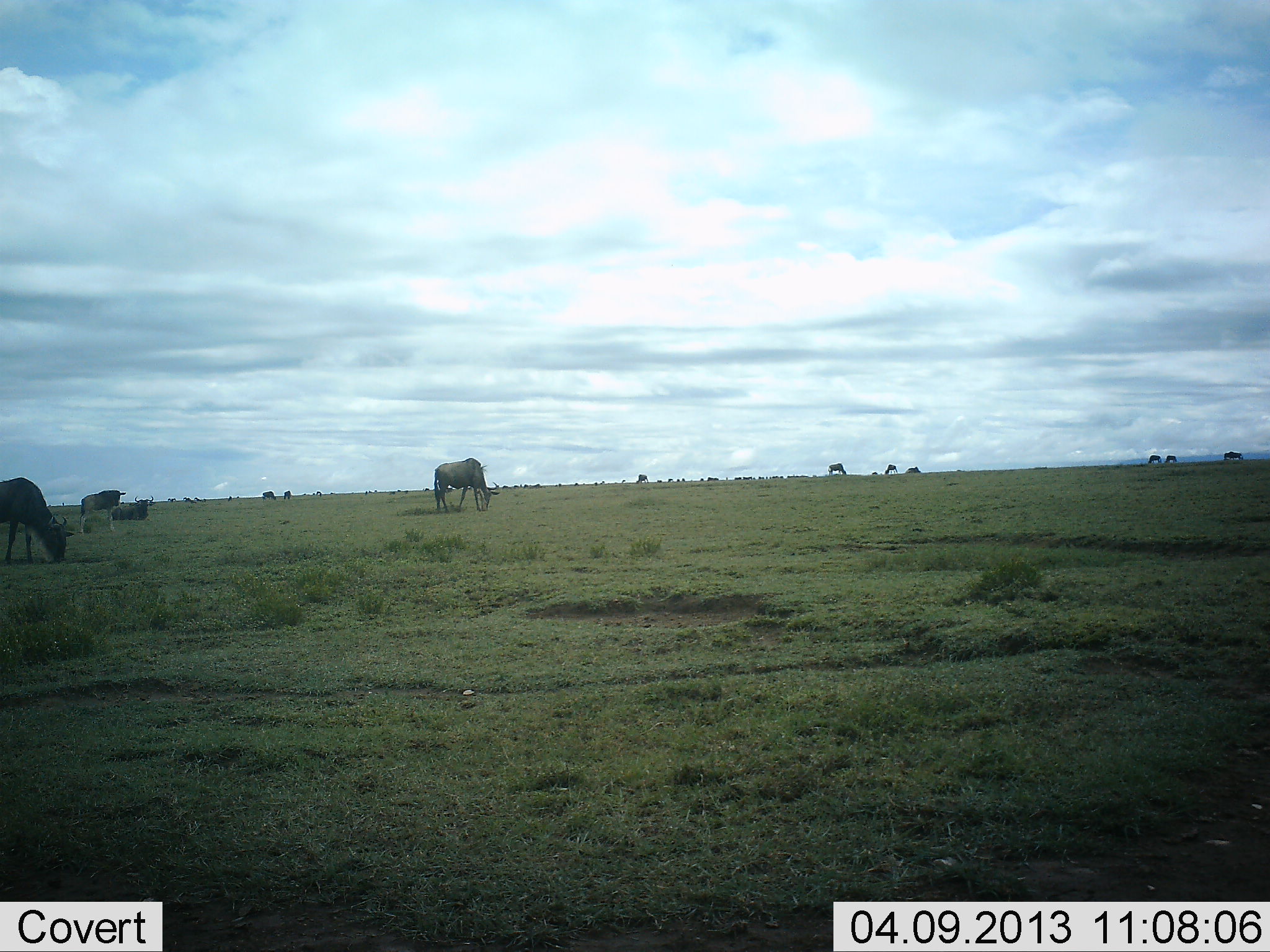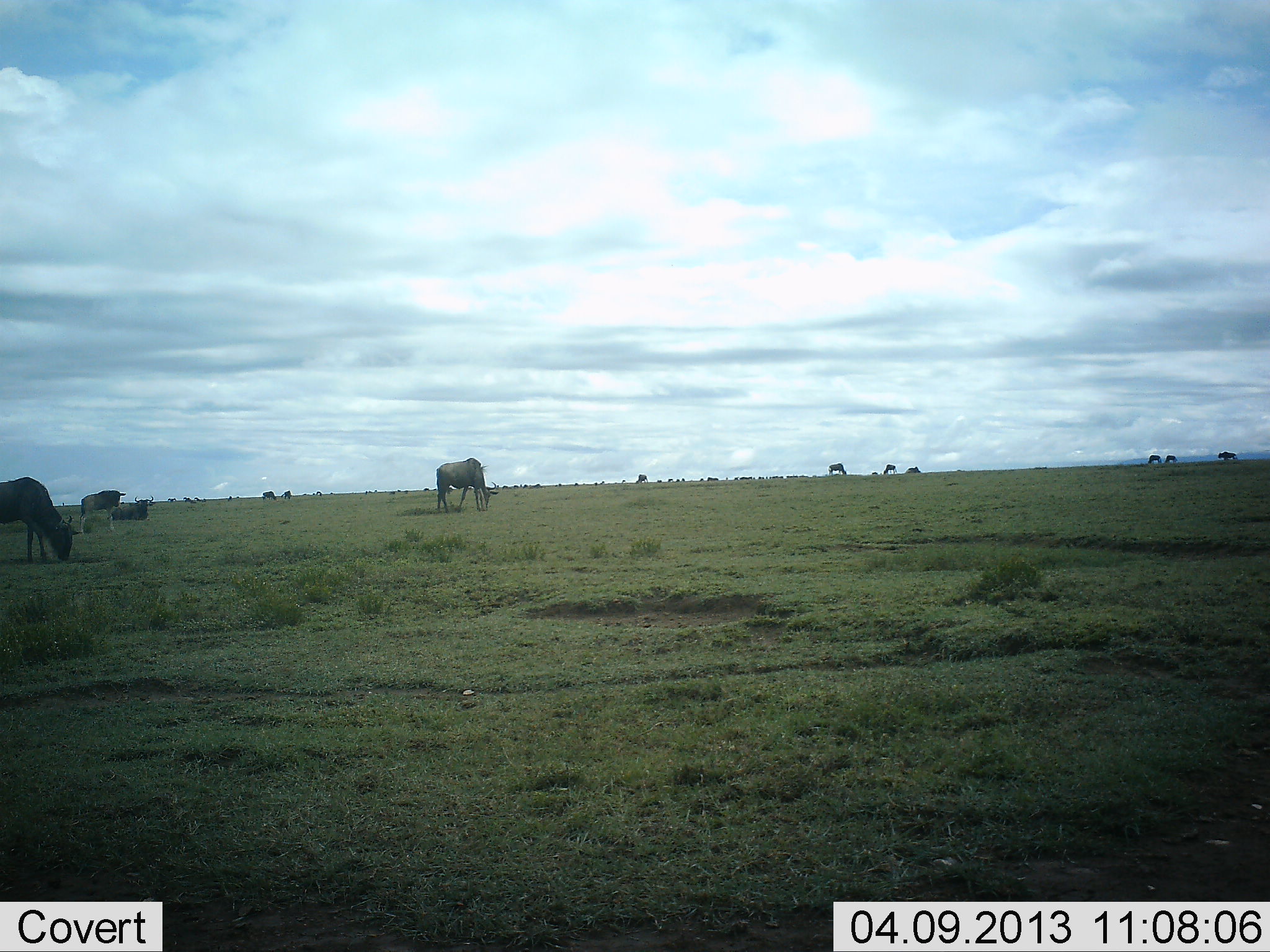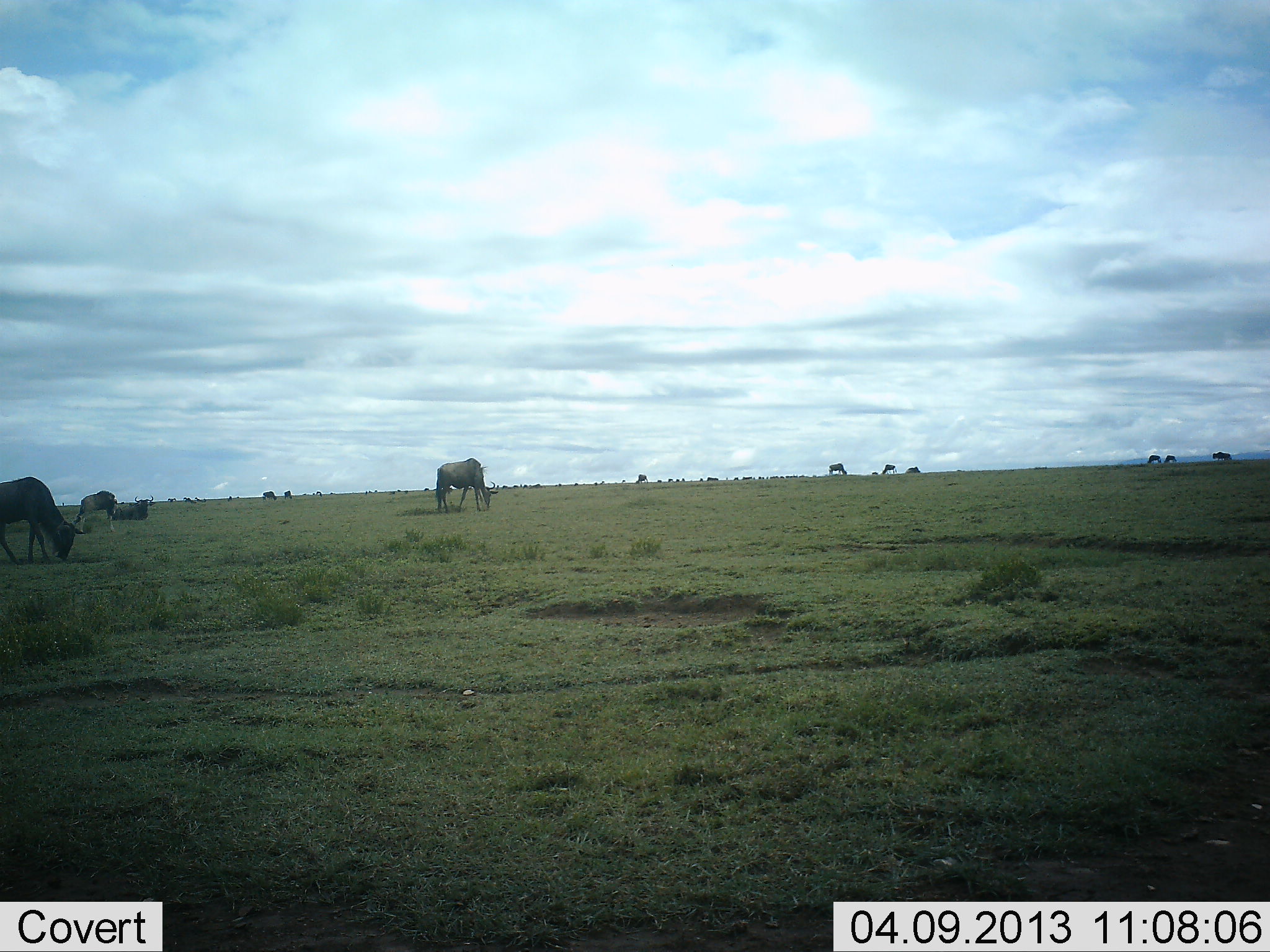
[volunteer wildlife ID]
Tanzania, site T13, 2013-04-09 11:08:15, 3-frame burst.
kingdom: Animalia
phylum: Chordata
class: Mammalia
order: Artiodactyla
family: Bovidae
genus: Connochaetes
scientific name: Connochaetes taurinus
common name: blue wildebeest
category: wildebeest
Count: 11-50.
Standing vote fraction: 47%.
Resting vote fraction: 47%.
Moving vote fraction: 21%.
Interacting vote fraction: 0%.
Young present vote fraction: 0%.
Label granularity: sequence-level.